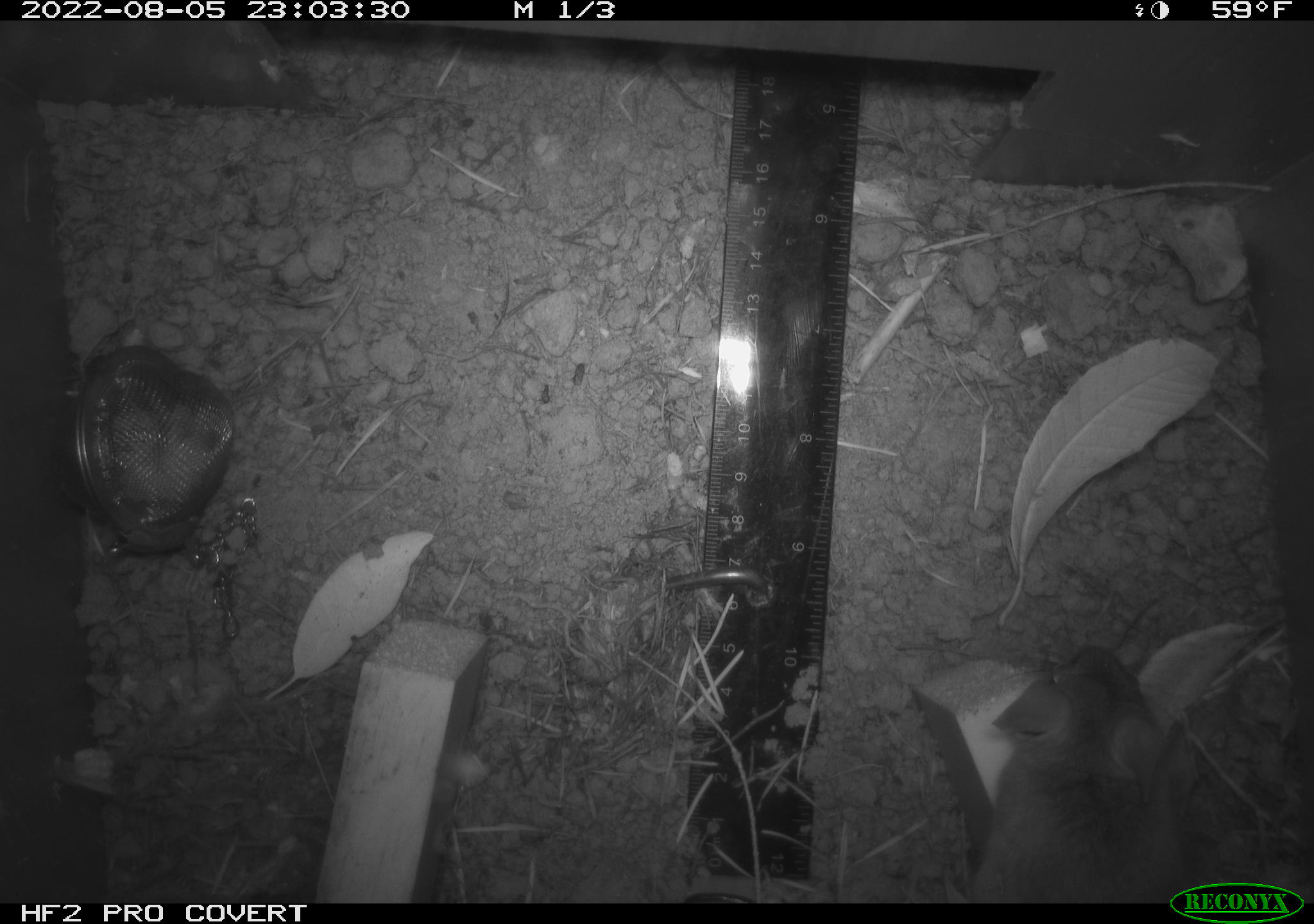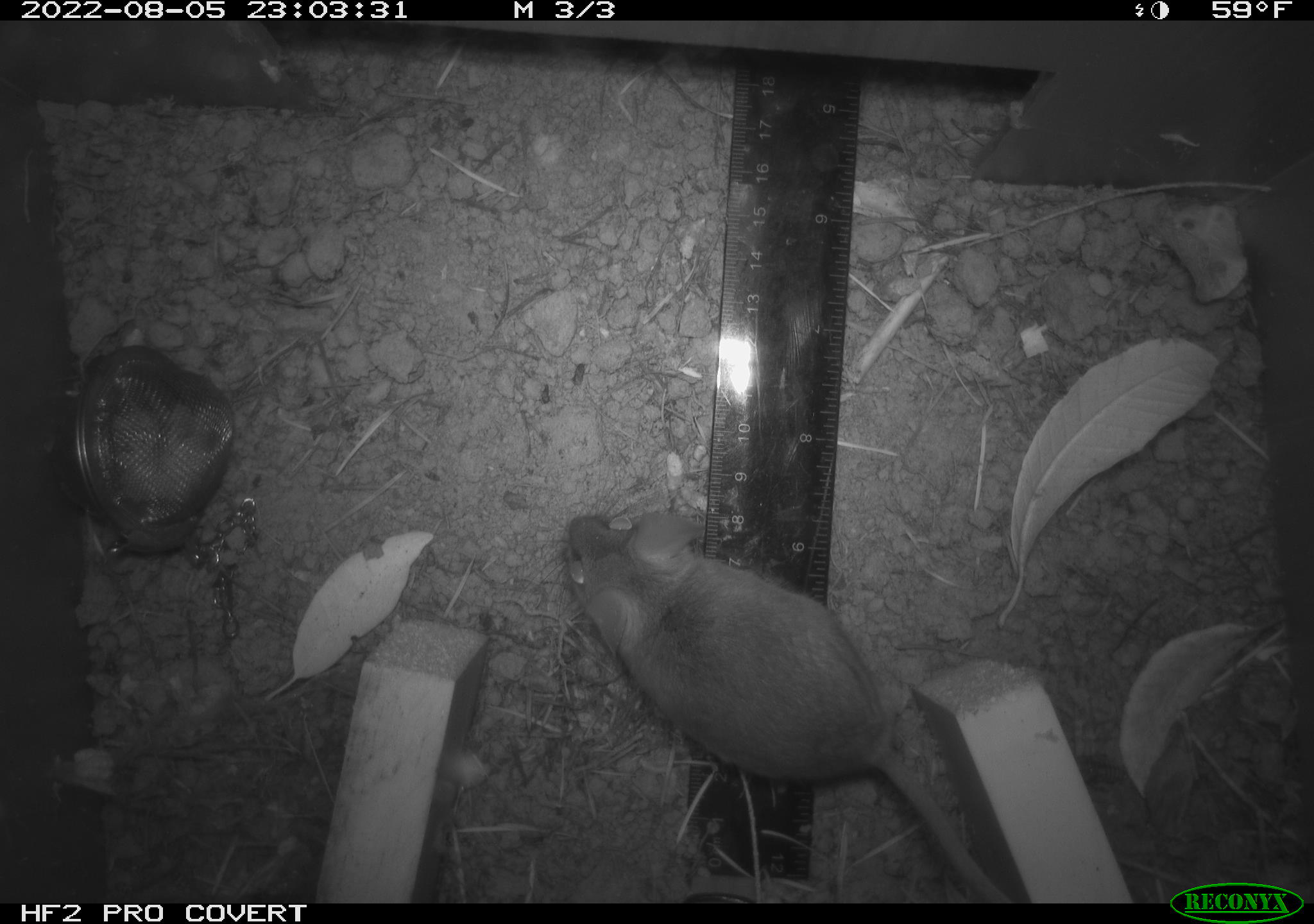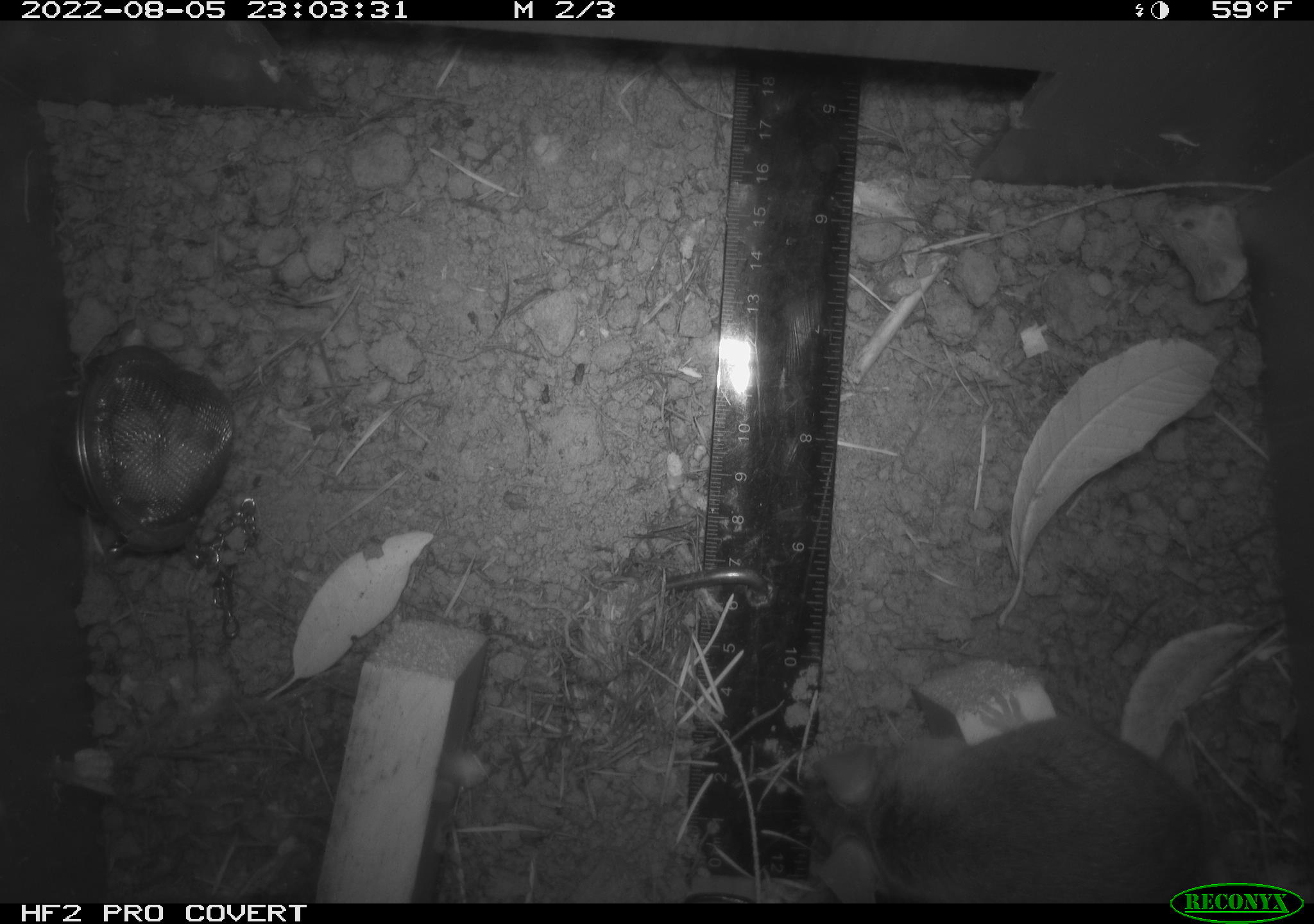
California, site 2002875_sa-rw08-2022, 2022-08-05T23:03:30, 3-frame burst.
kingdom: Animalia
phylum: Chordata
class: Mammalia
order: Rodentia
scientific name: Rodentia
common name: mouse species